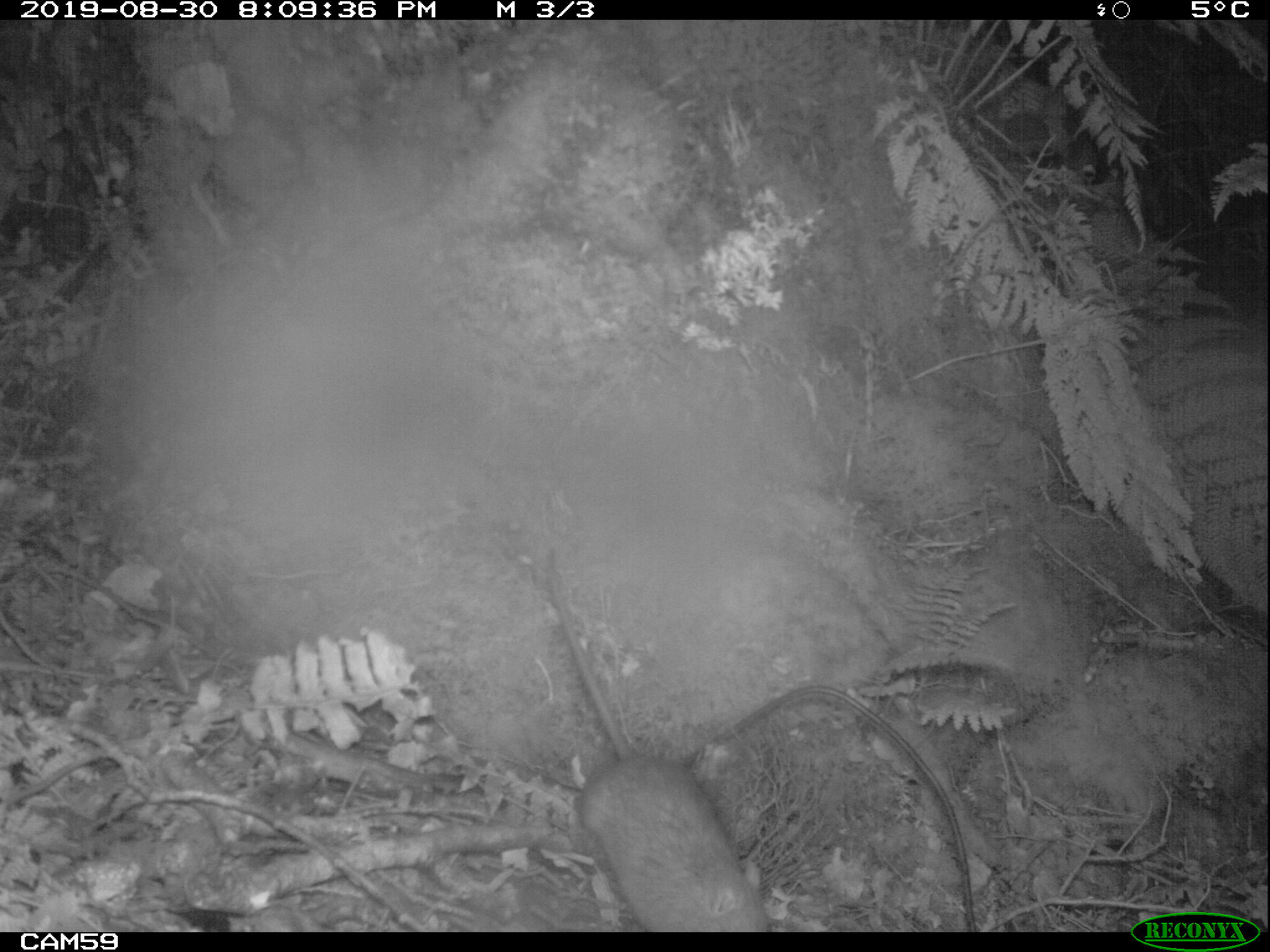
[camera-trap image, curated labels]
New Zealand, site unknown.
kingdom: Animalia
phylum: Chordata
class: Mammalia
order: Rodentia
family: Muridae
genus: Rattus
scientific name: Rattus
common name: rat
Rat (Rattus).